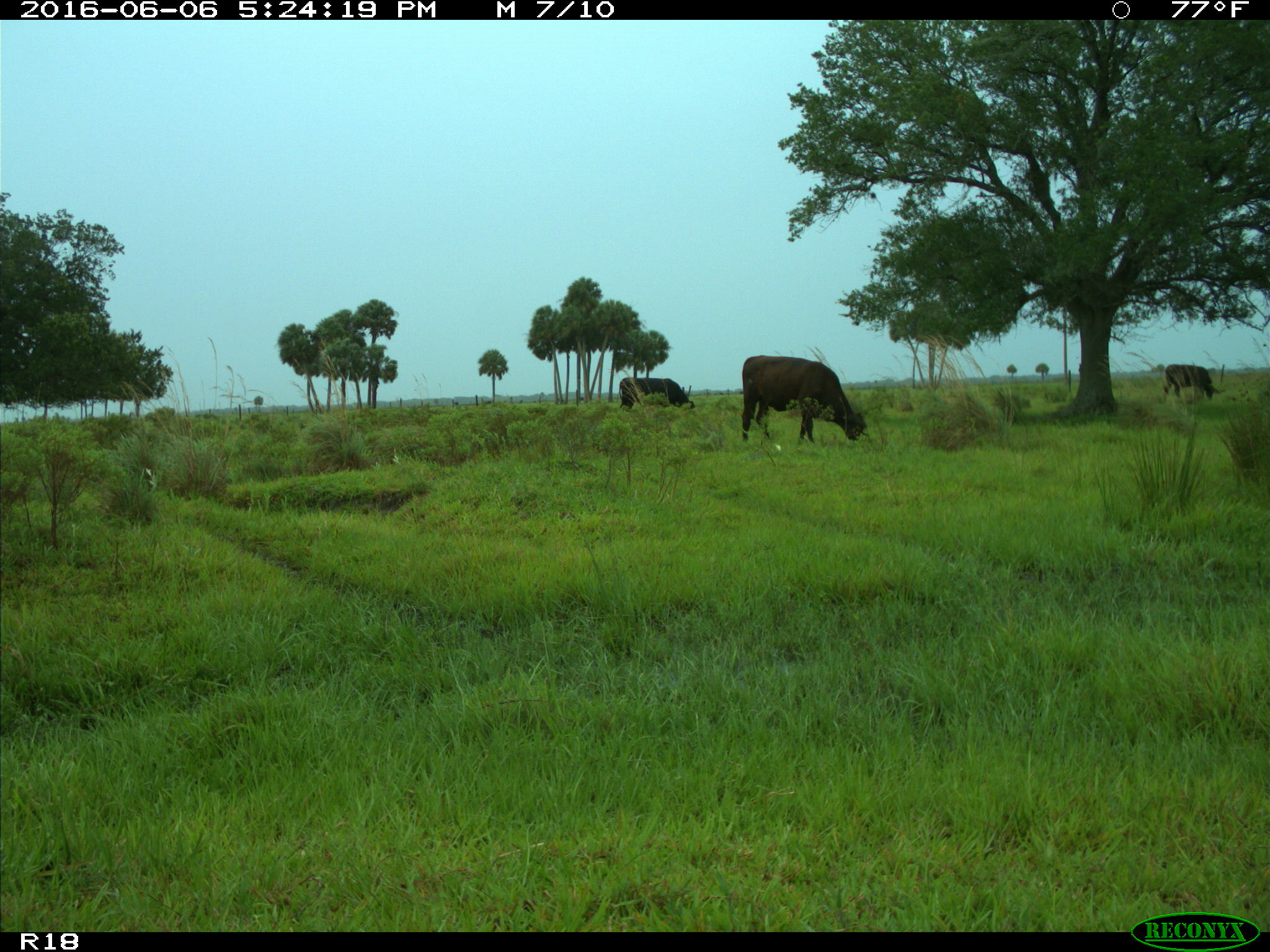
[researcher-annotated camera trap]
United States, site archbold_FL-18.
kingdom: Animalia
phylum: Chordata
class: Mammalia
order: Artiodactyla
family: Bovidae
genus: Bos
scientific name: Bos taurus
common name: domestic cow